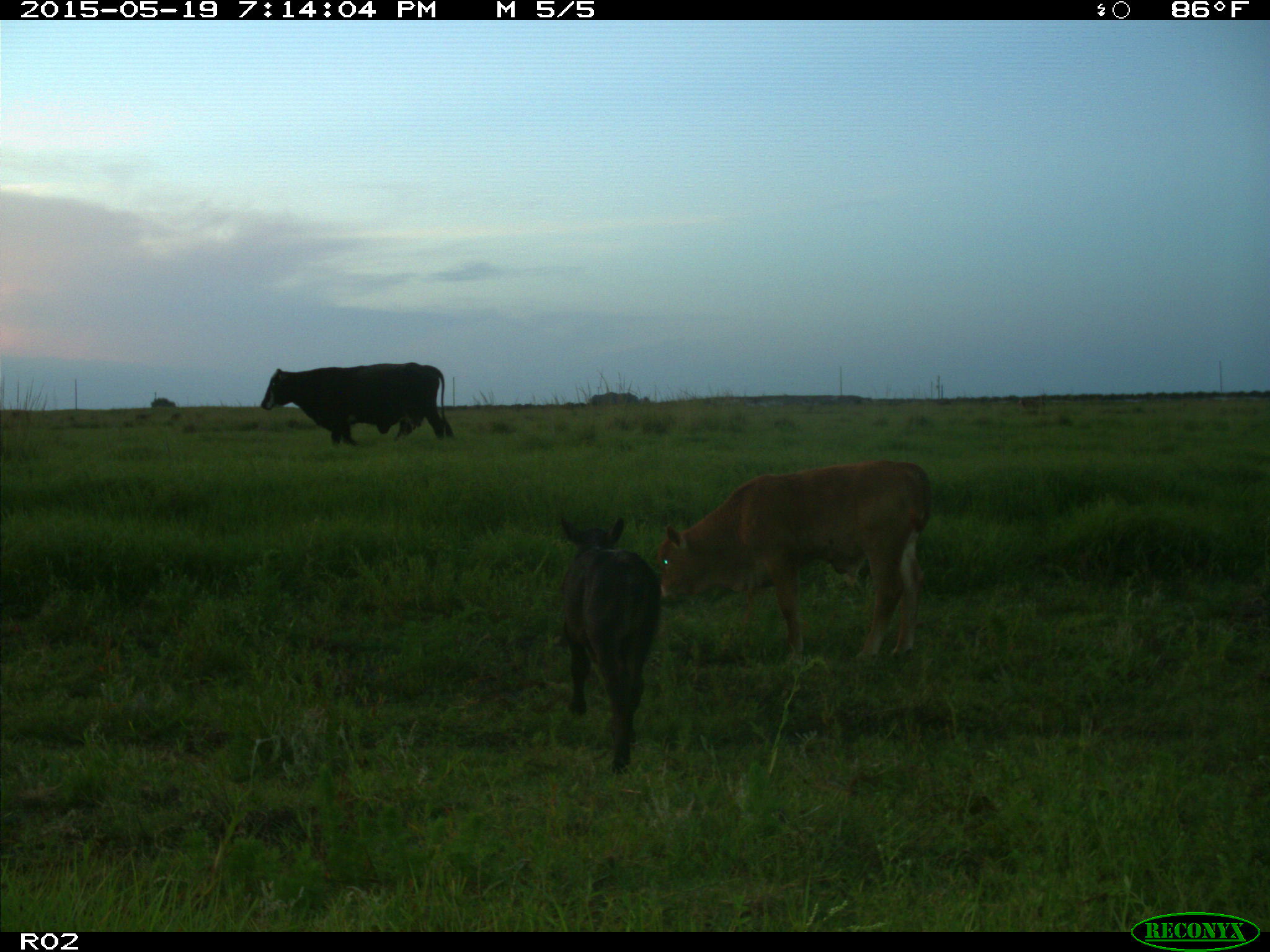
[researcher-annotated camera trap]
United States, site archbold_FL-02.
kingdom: Animalia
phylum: Chordata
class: Mammalia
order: Artiodactyla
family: Bovidae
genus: Bos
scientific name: Bos taurus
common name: domestic cow